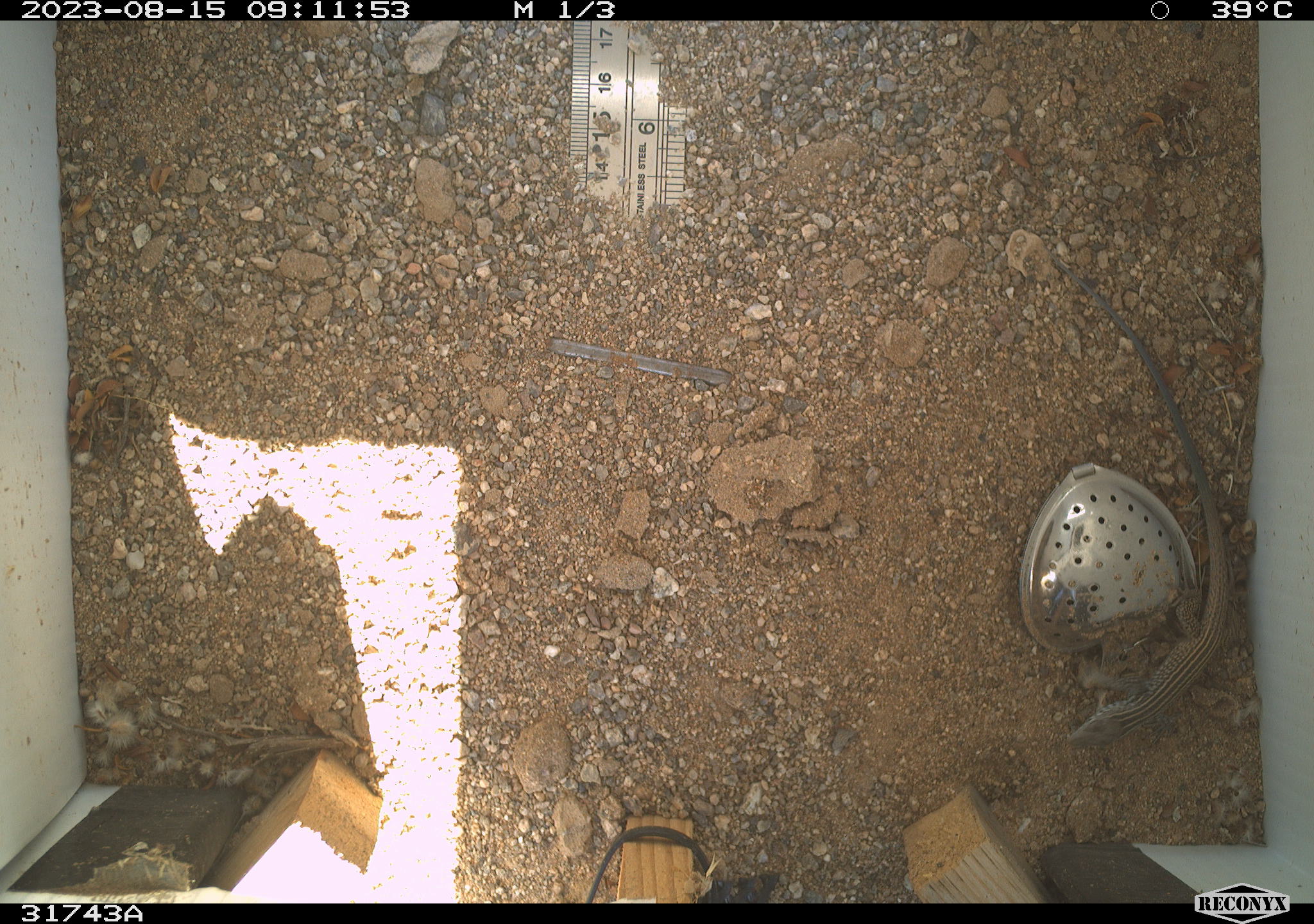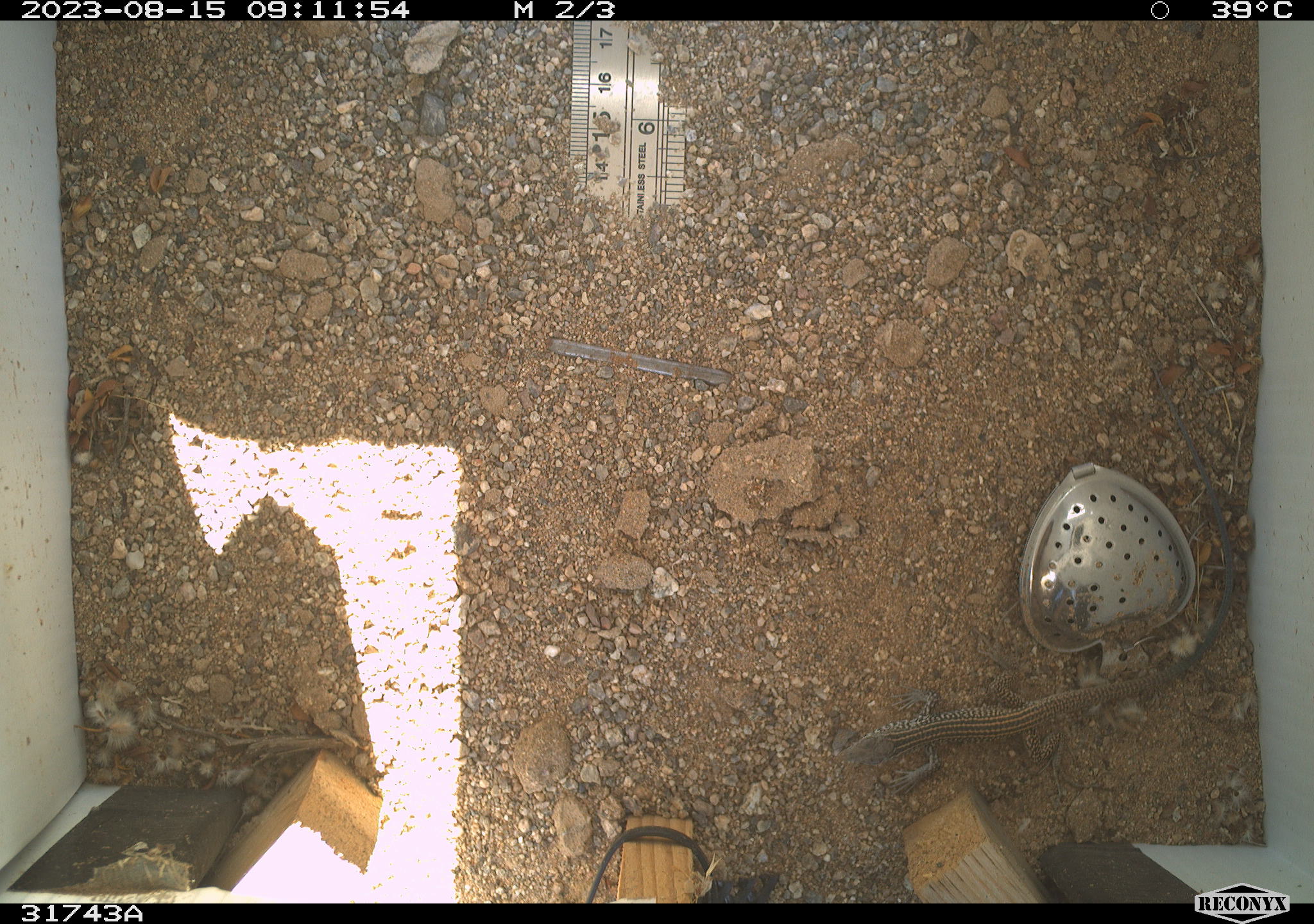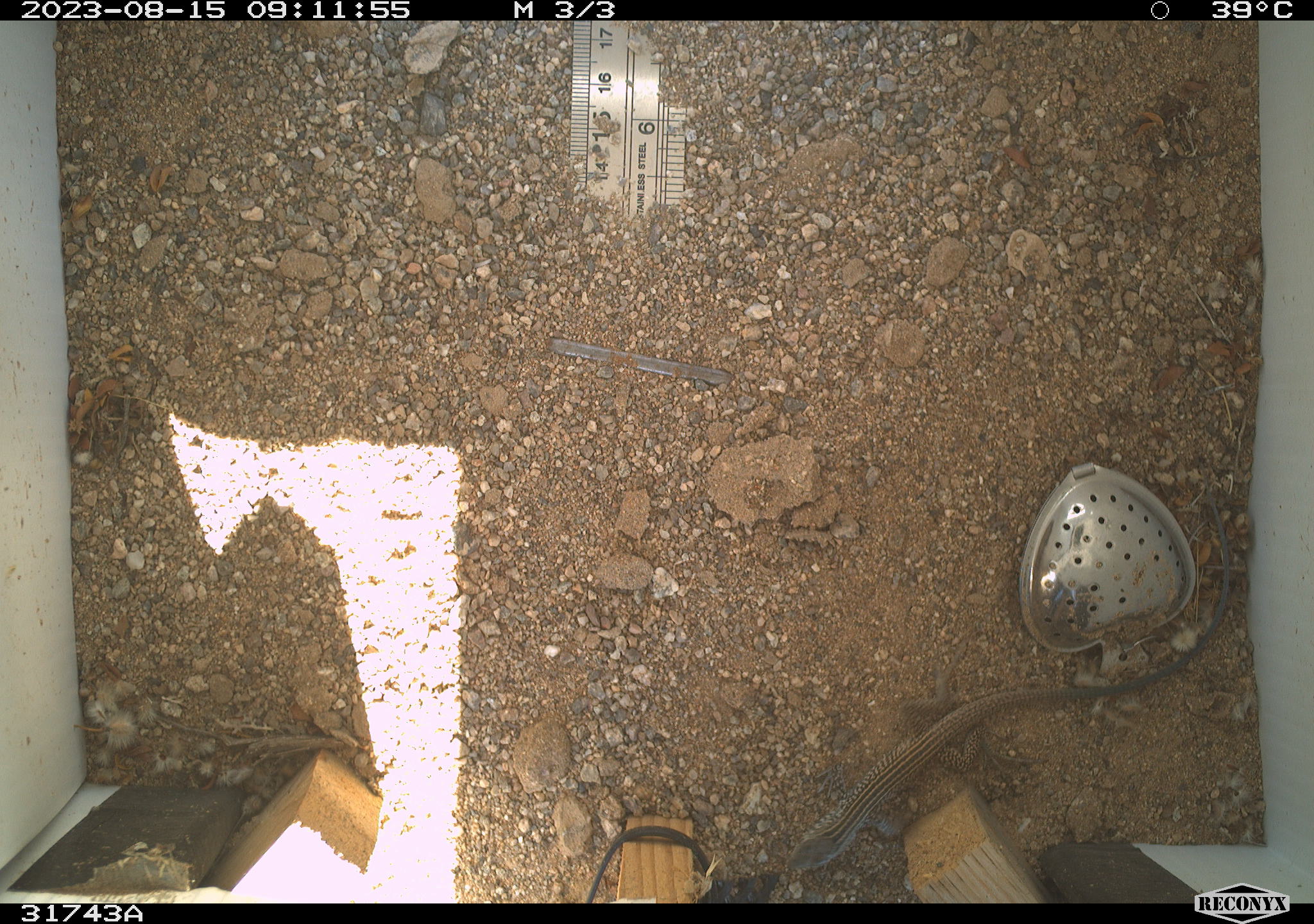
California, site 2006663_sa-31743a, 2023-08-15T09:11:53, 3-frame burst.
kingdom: Animalia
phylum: Chordata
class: Reptilia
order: Squamata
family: Teiidae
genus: Aspidoscelis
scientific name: Aspidoscelis tigris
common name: western whiptail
Western whiptail (Aspidoscelis tigris).